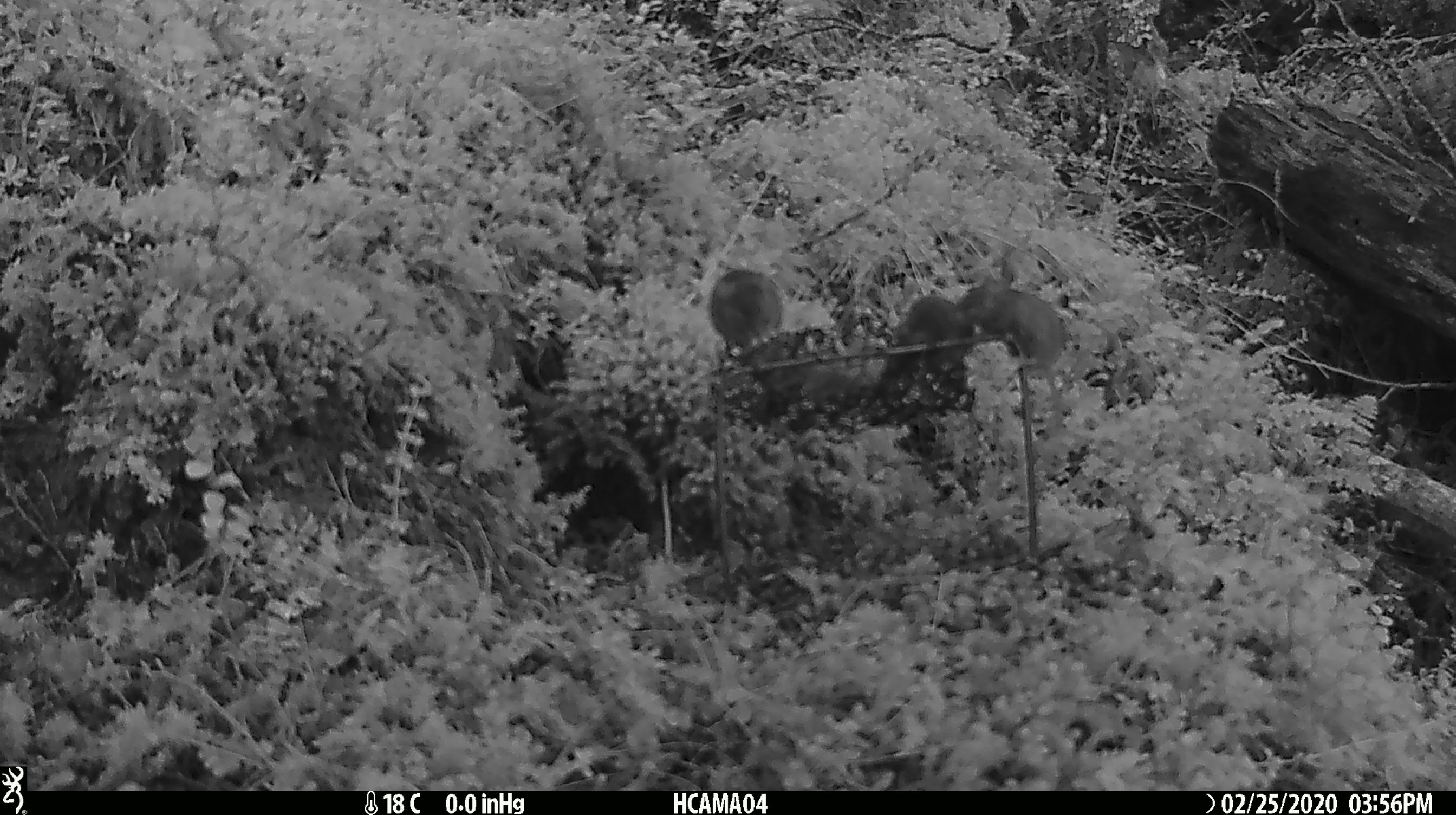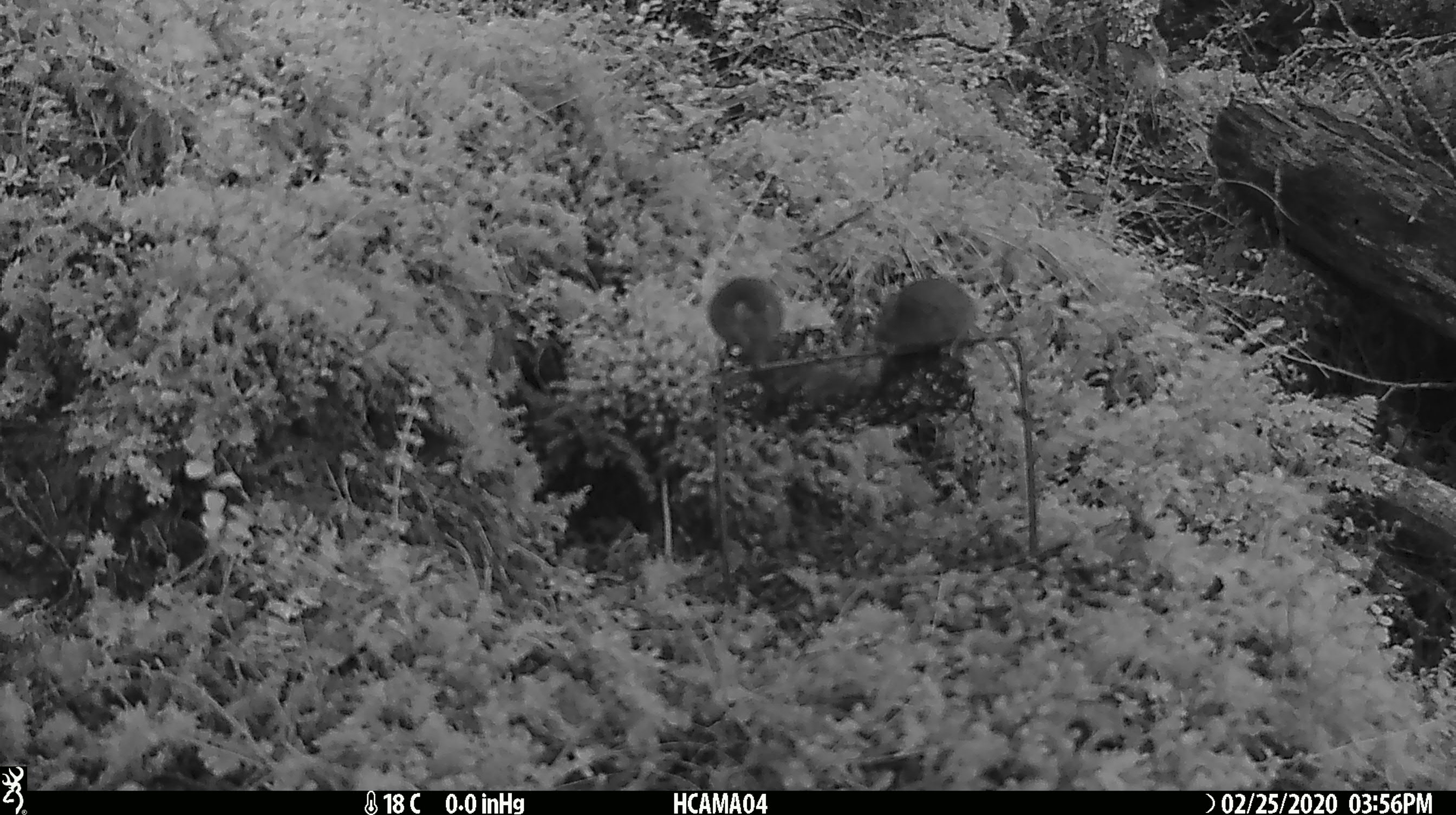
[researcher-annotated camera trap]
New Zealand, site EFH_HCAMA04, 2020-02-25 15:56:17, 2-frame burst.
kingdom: Animalia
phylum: Chordata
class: Mammalia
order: Rodentia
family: Muridae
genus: Mus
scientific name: Mus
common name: mouse